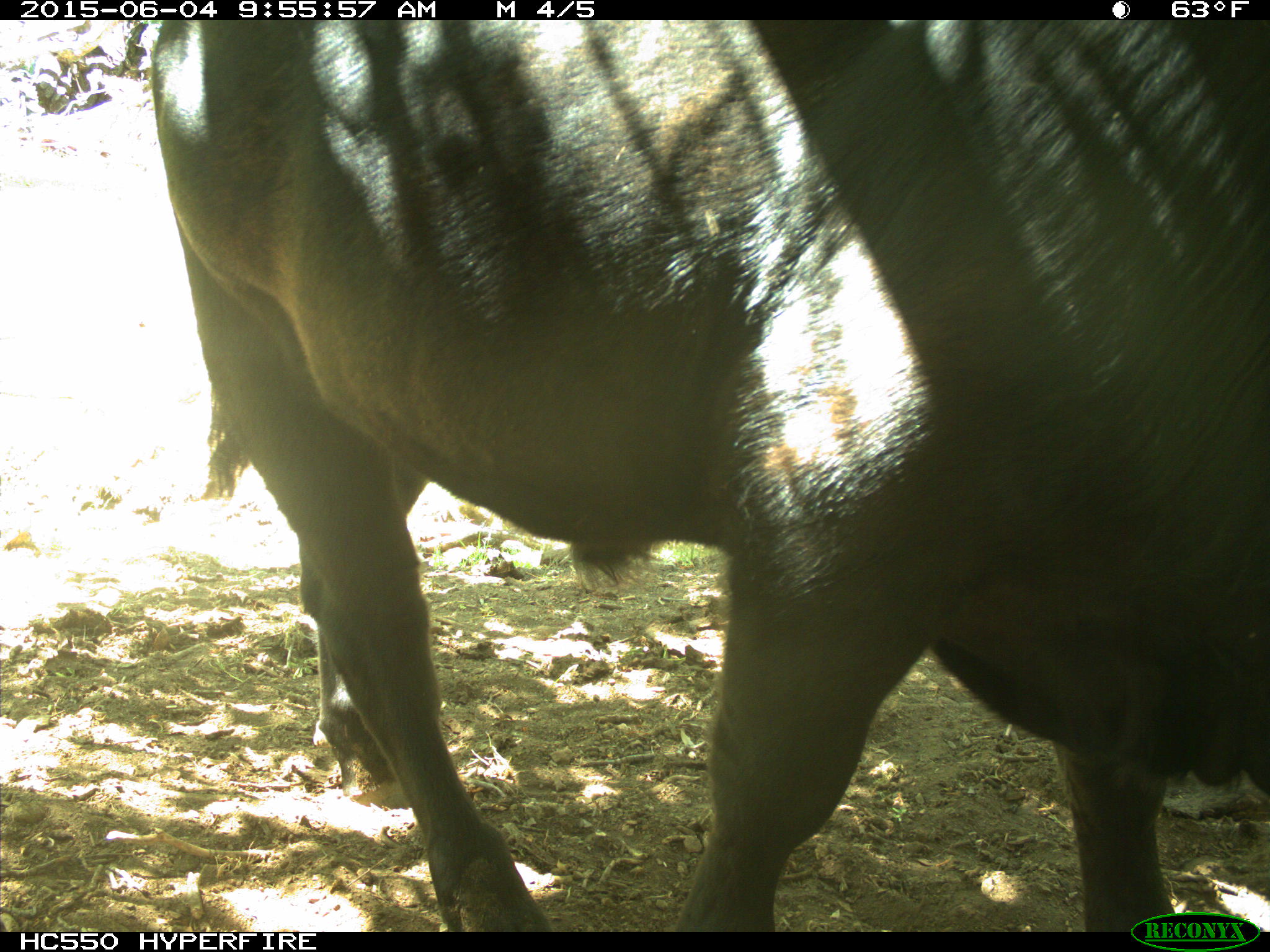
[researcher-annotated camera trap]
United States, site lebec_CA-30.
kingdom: Animalia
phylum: Chordata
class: Mammalia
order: Artiodactyla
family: Bovidae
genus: Bos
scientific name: Bos taurus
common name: domestic cow